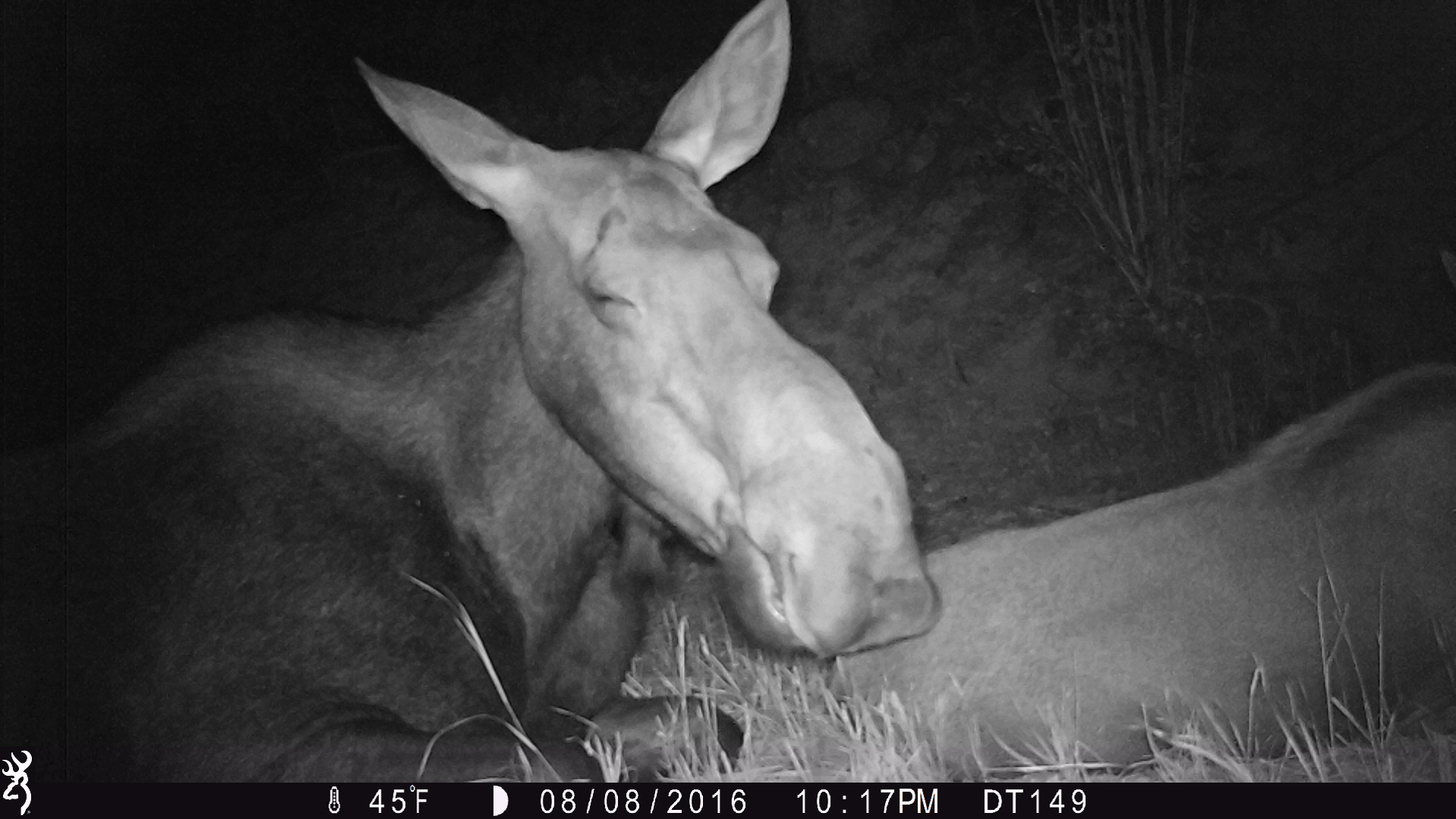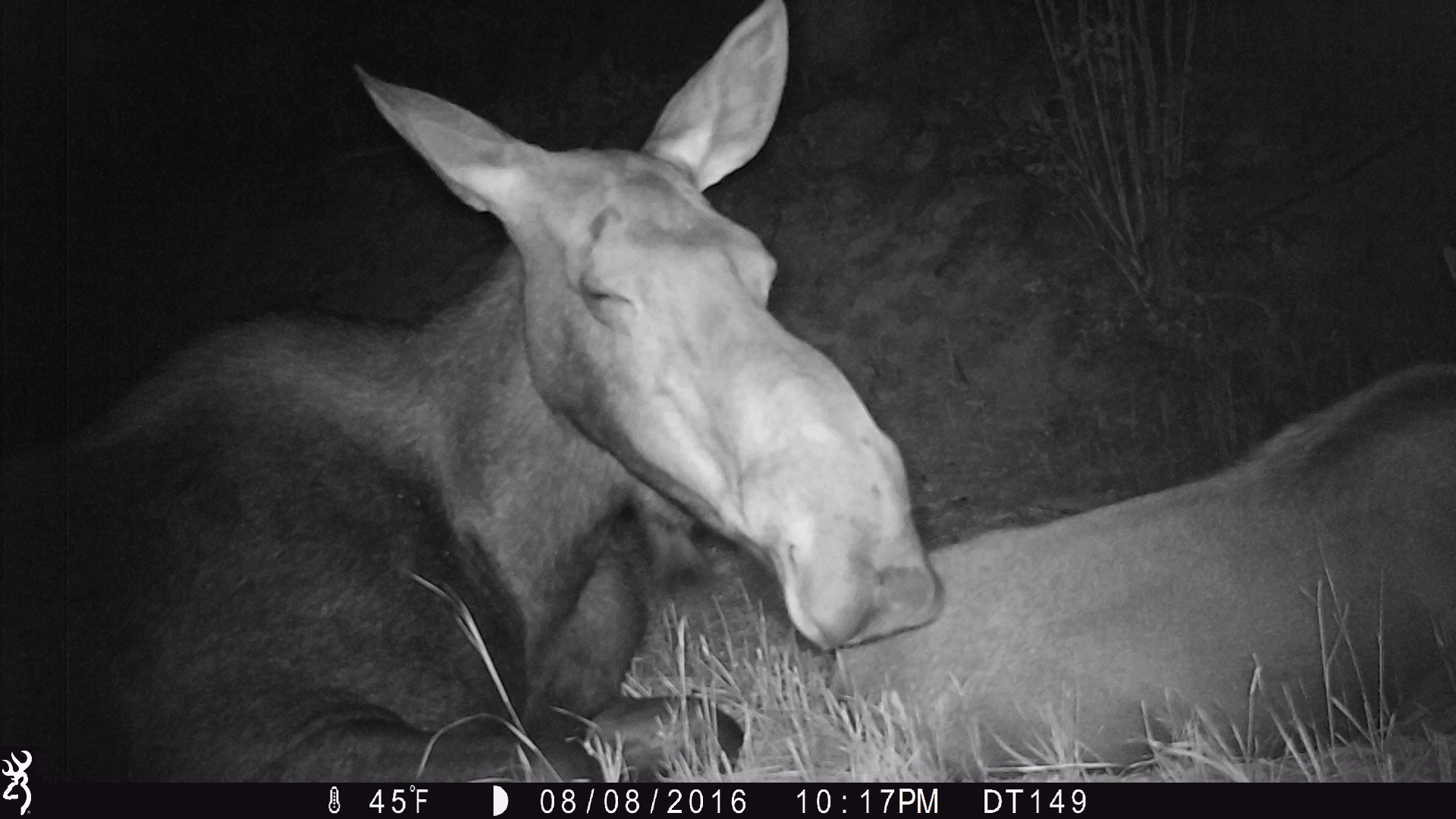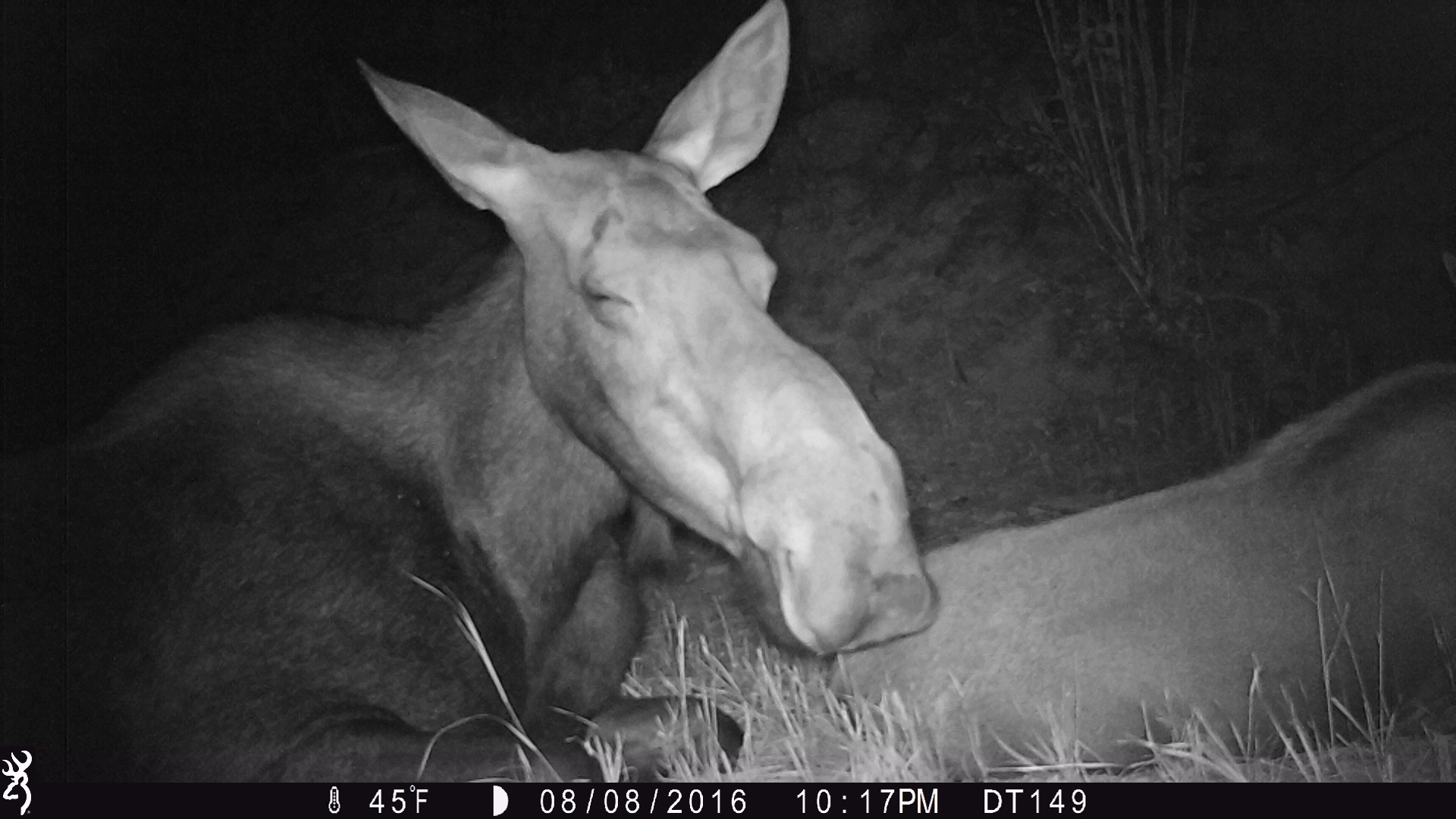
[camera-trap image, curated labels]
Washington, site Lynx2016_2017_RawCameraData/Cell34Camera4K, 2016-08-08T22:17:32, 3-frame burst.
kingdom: Animalia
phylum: Chordata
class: Mammalia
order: Artiodactyla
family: Cervidae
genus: Alces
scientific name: Alces alces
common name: moose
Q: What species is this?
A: Alces alces (moose).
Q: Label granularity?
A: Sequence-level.